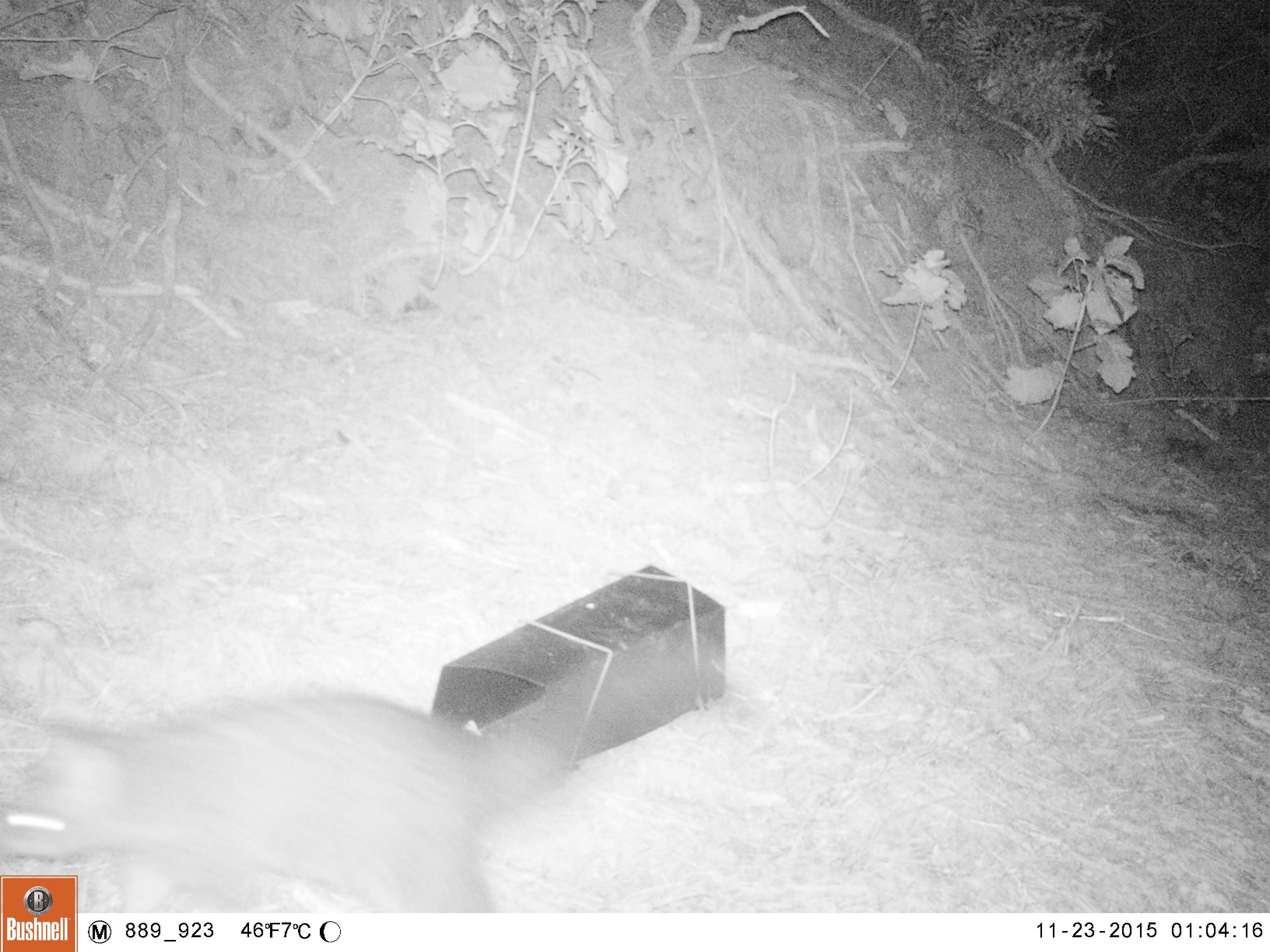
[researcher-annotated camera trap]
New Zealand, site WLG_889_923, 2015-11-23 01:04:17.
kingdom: Animalia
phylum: Chordata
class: Mammalia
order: Diprotodontia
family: Phalangeridae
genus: Trichosurus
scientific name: Trichosurus vulpecula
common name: common brushtail possum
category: possum